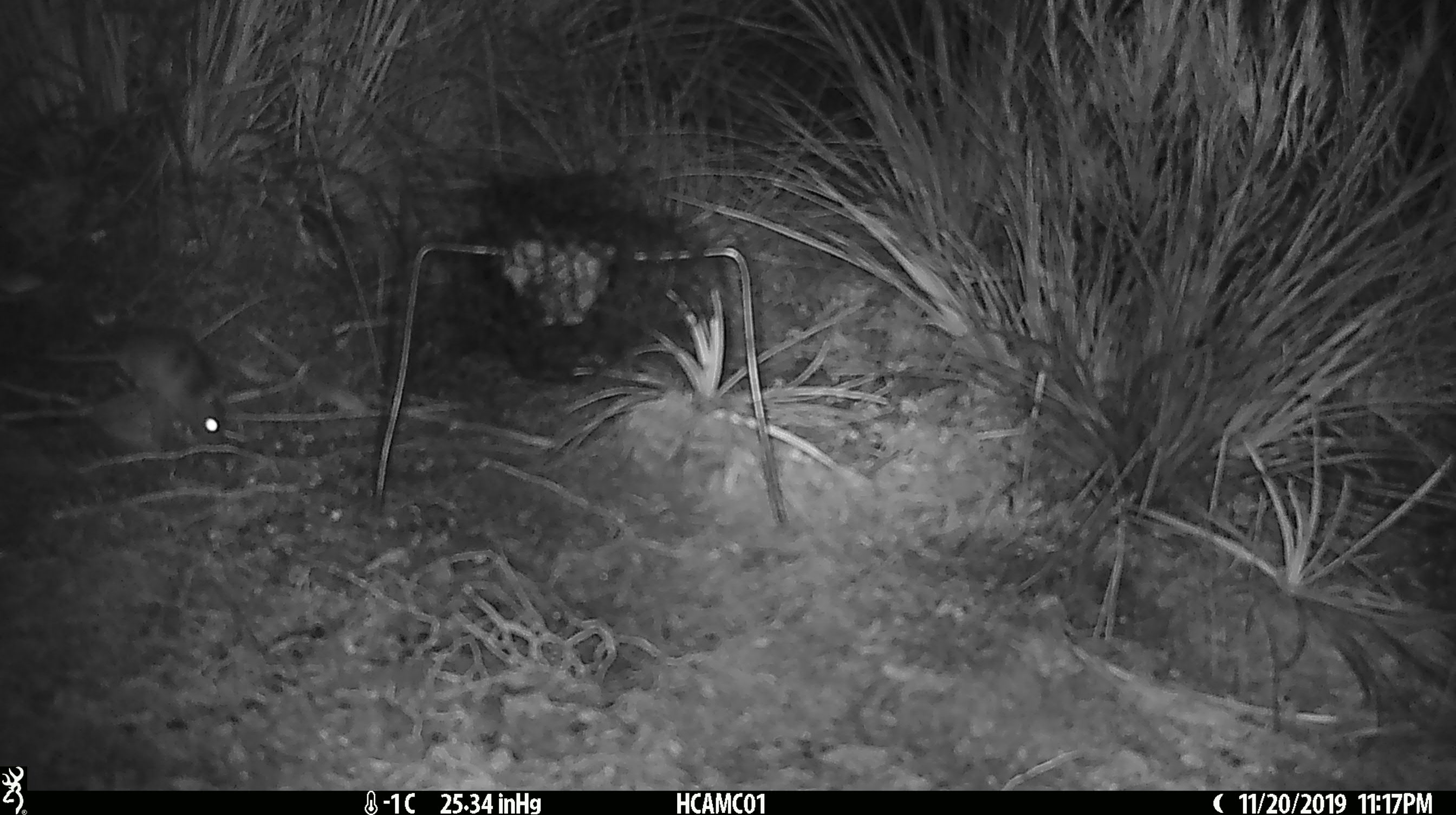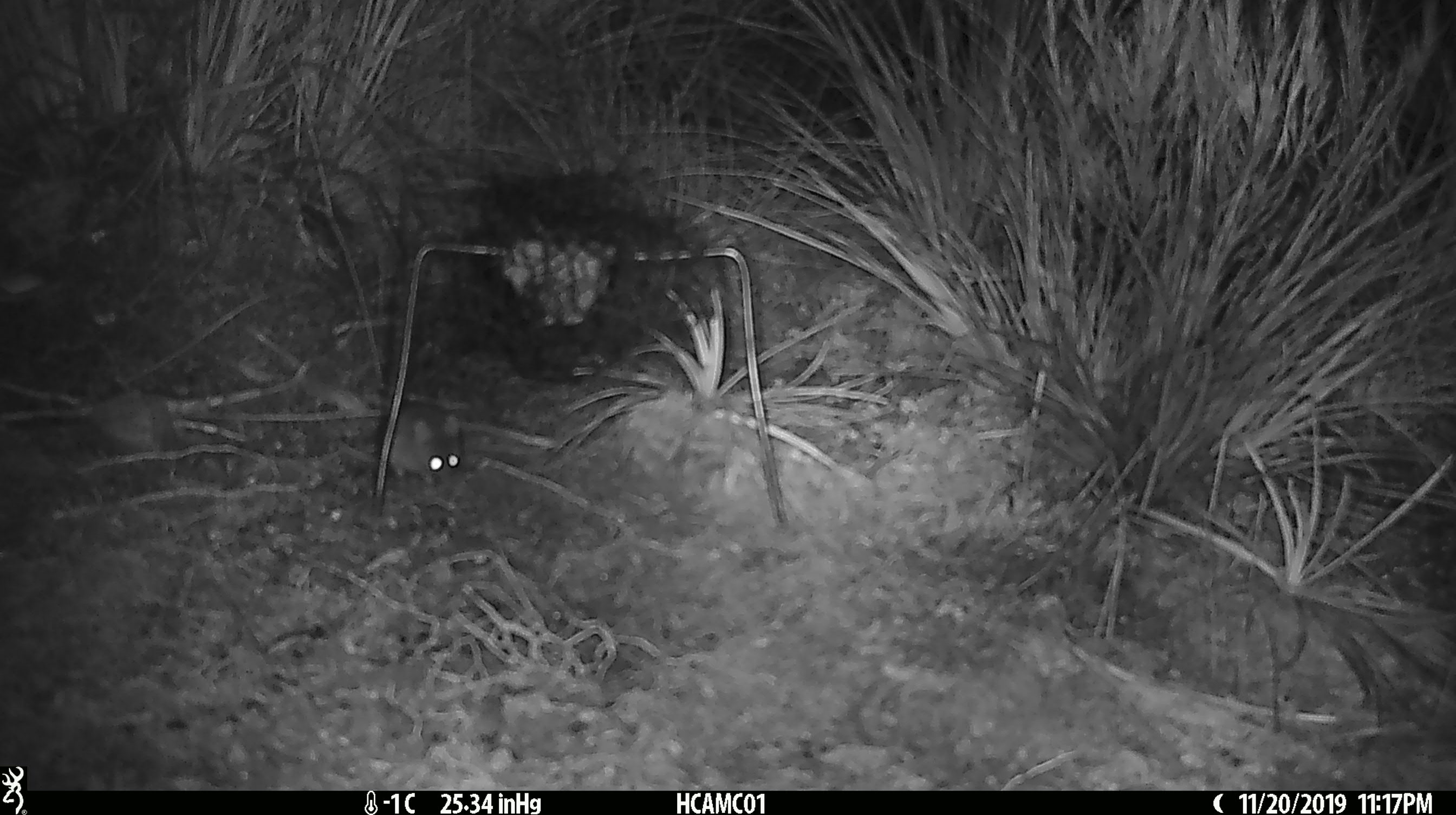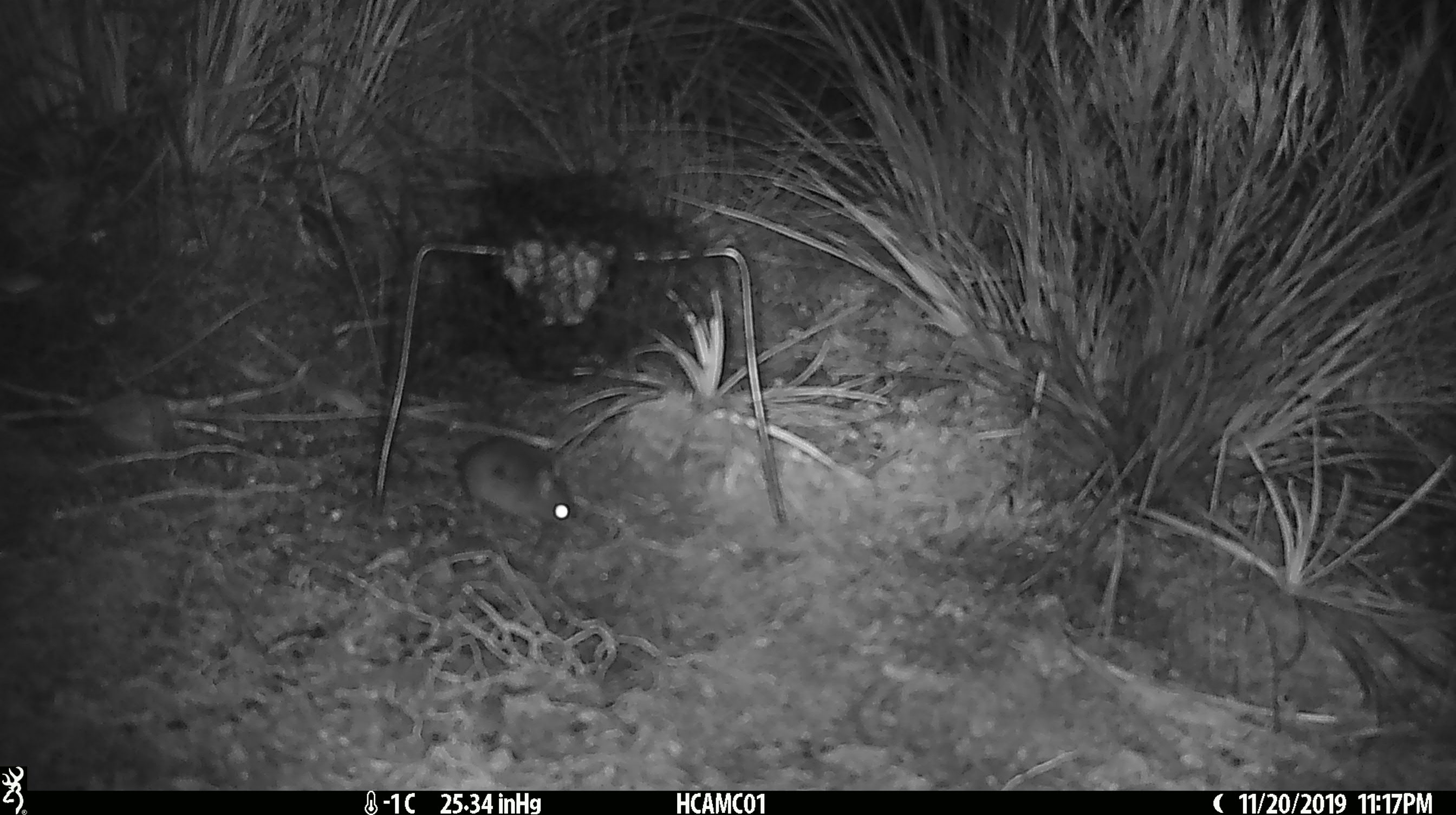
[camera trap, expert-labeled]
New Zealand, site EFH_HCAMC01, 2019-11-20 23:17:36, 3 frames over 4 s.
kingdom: Animalia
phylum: Chordata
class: Mammalia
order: Rodentia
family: Muridae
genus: Mus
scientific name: Mus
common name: mouse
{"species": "mouse (Mus)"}